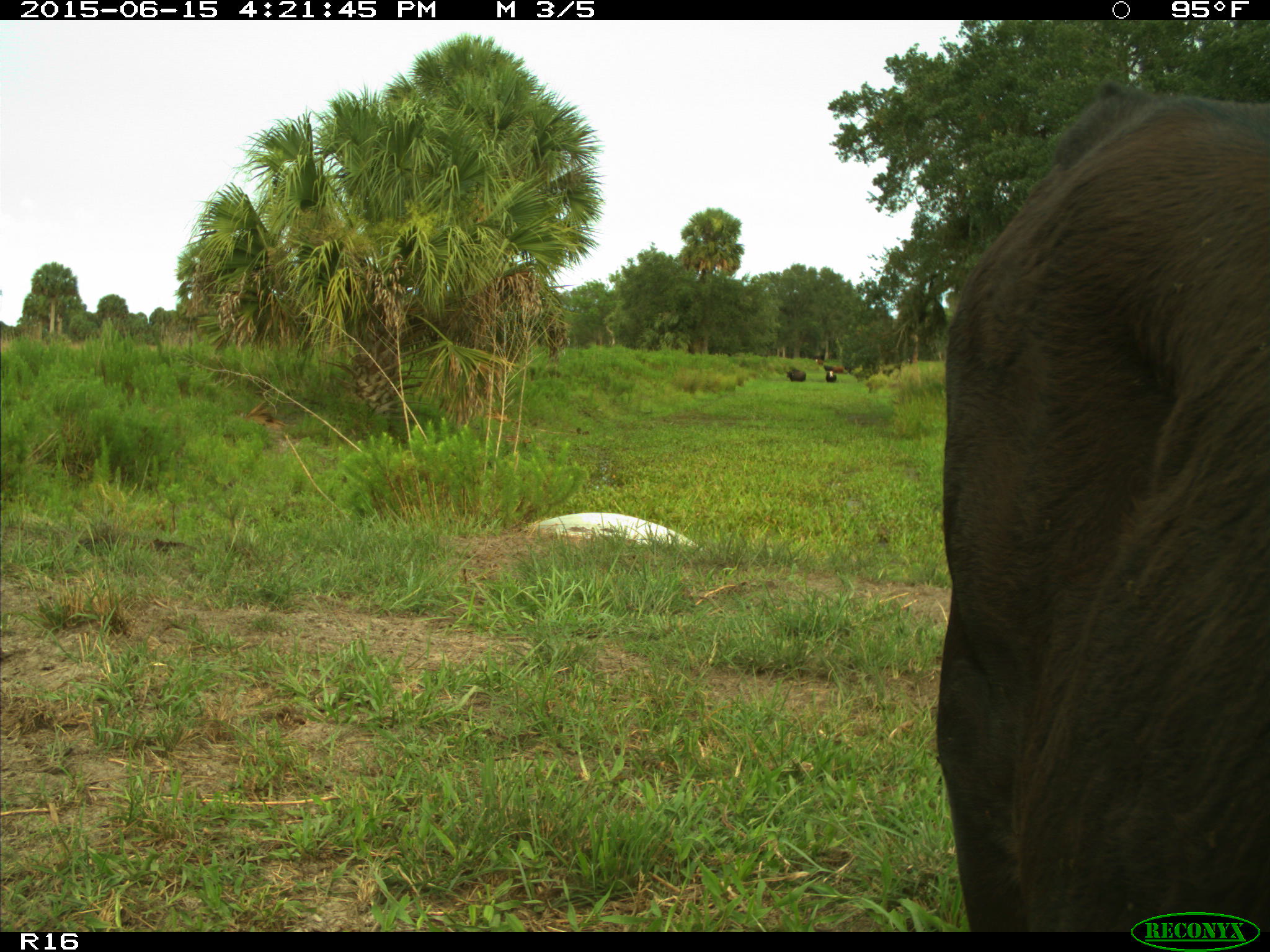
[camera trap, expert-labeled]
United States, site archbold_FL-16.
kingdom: Animalia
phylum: Chordata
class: Mammalia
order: Artiodactyla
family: Bovidae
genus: Bos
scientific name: Bos taurus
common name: domestic cow